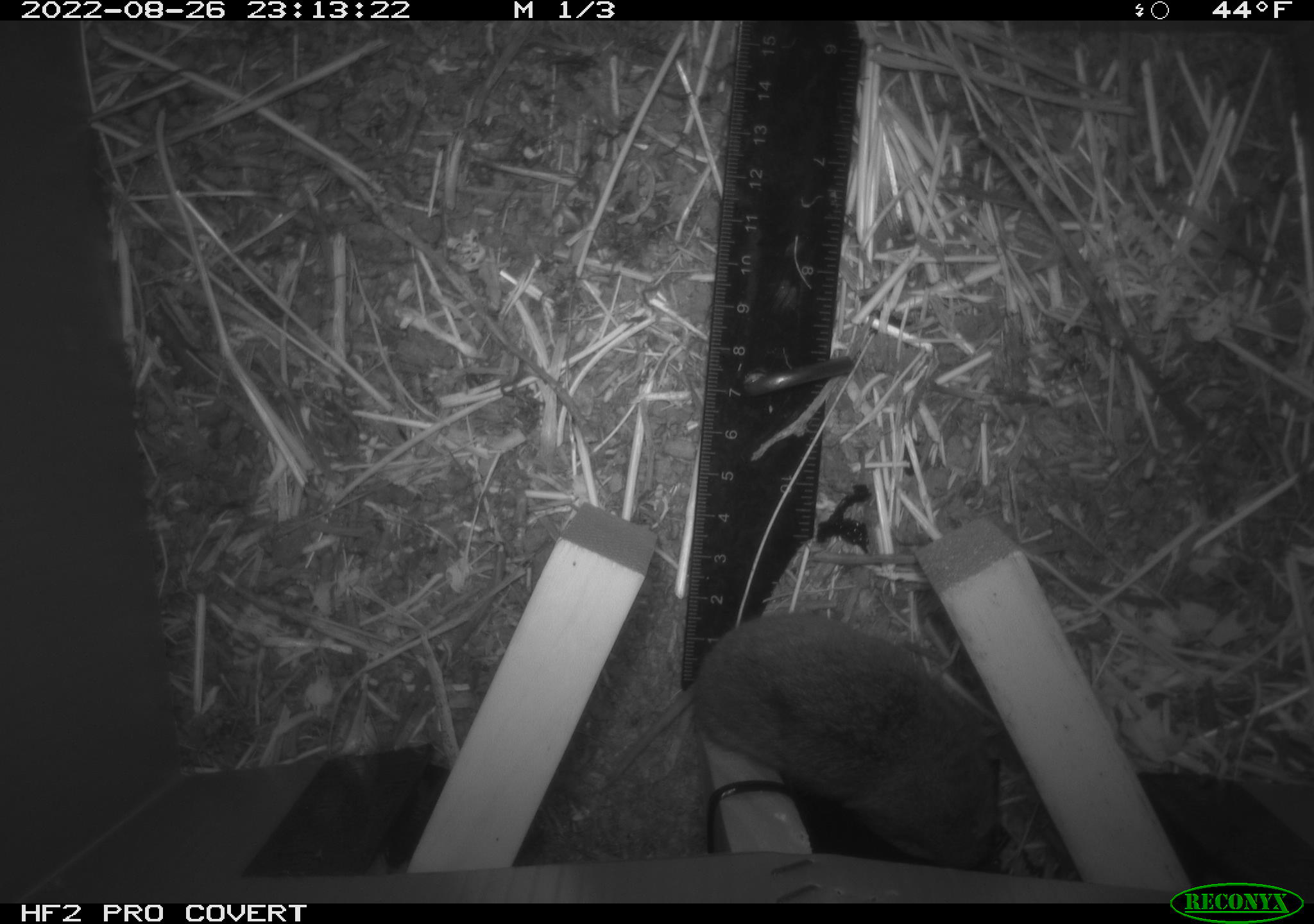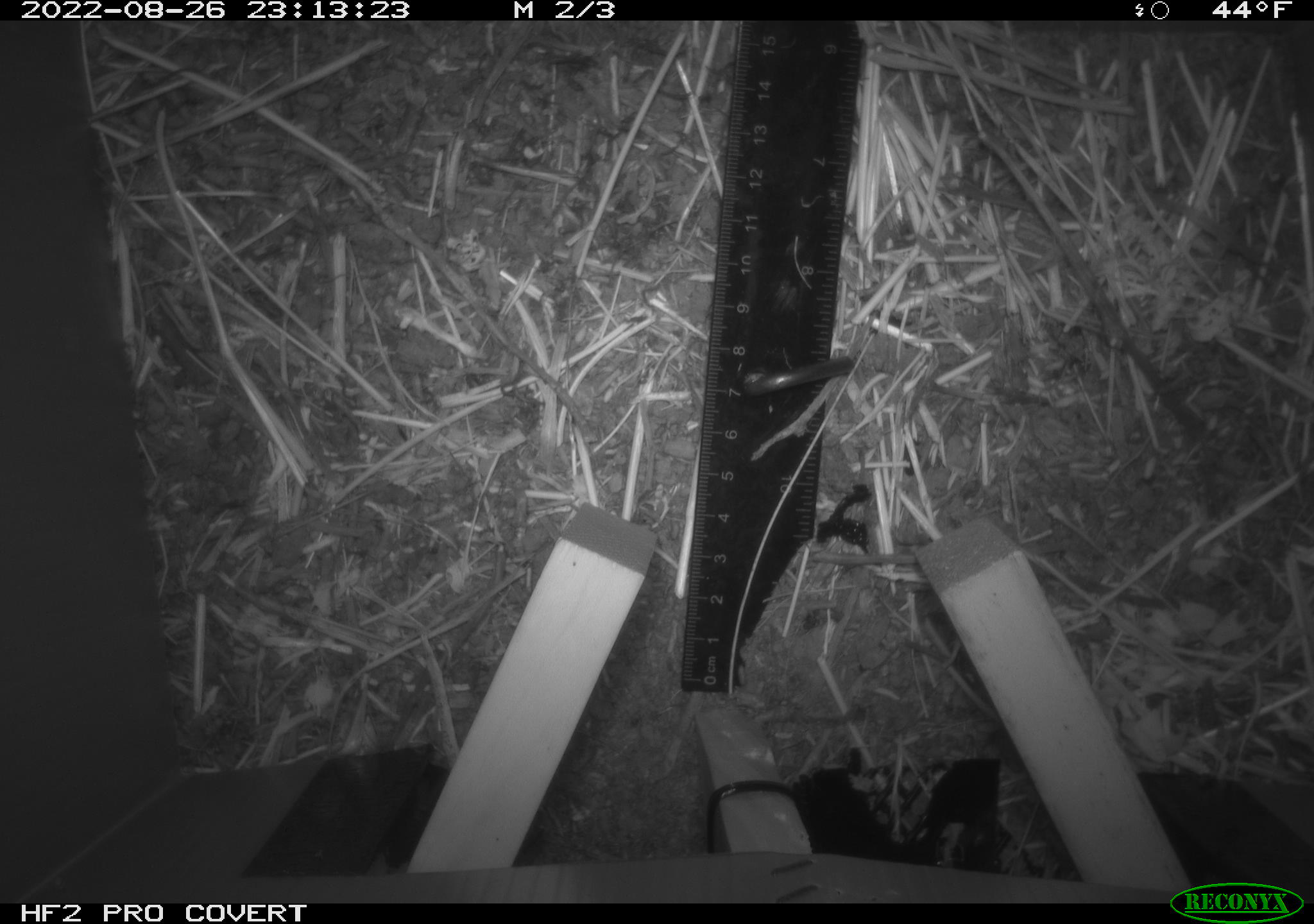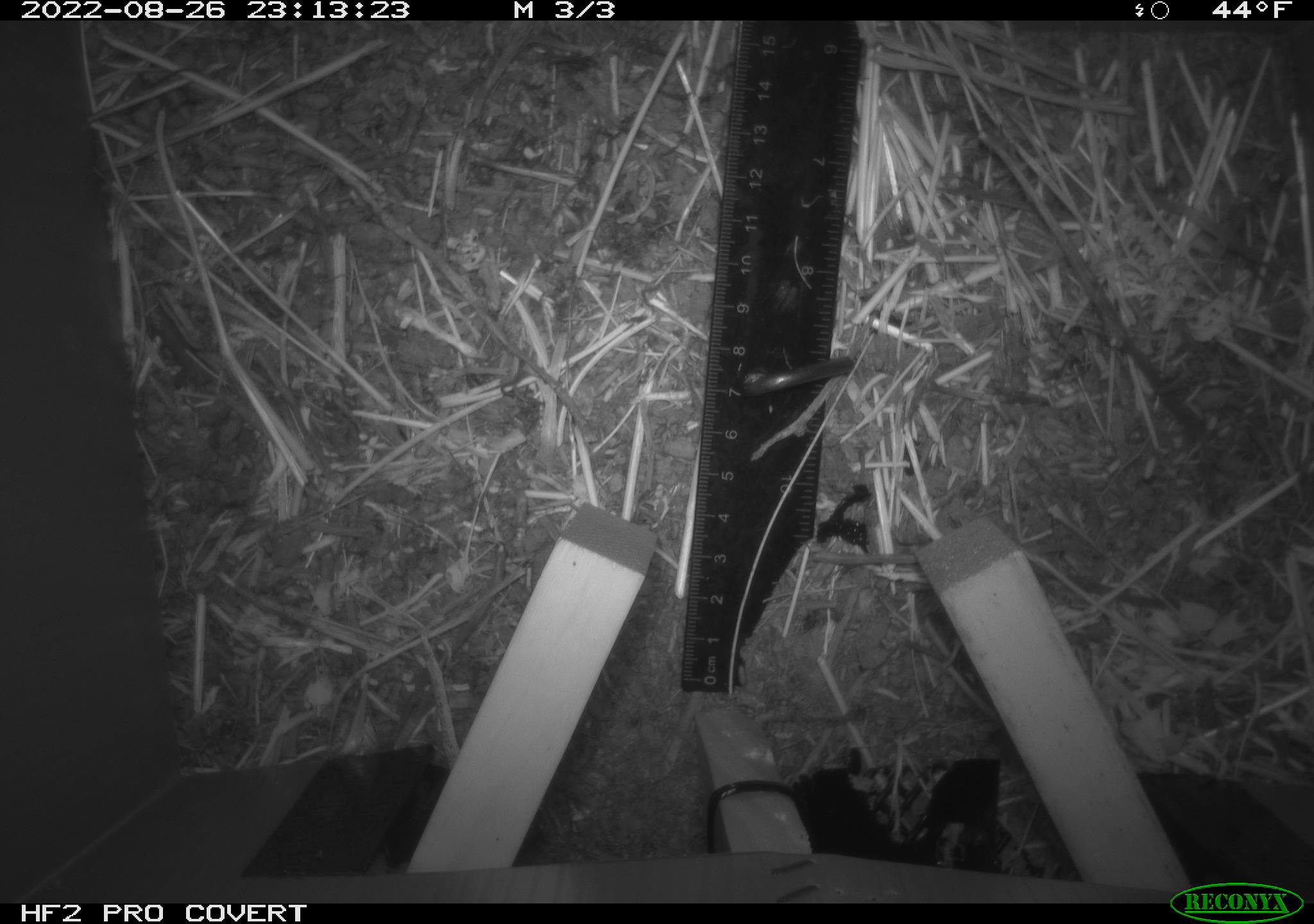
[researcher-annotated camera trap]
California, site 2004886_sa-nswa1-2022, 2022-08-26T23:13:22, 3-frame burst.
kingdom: Animalia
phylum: Chordata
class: Mammalia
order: Rodentia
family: Cricetidae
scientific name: Cricetidae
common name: hamsters, voles, lemmings, and allies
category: cricetidae family